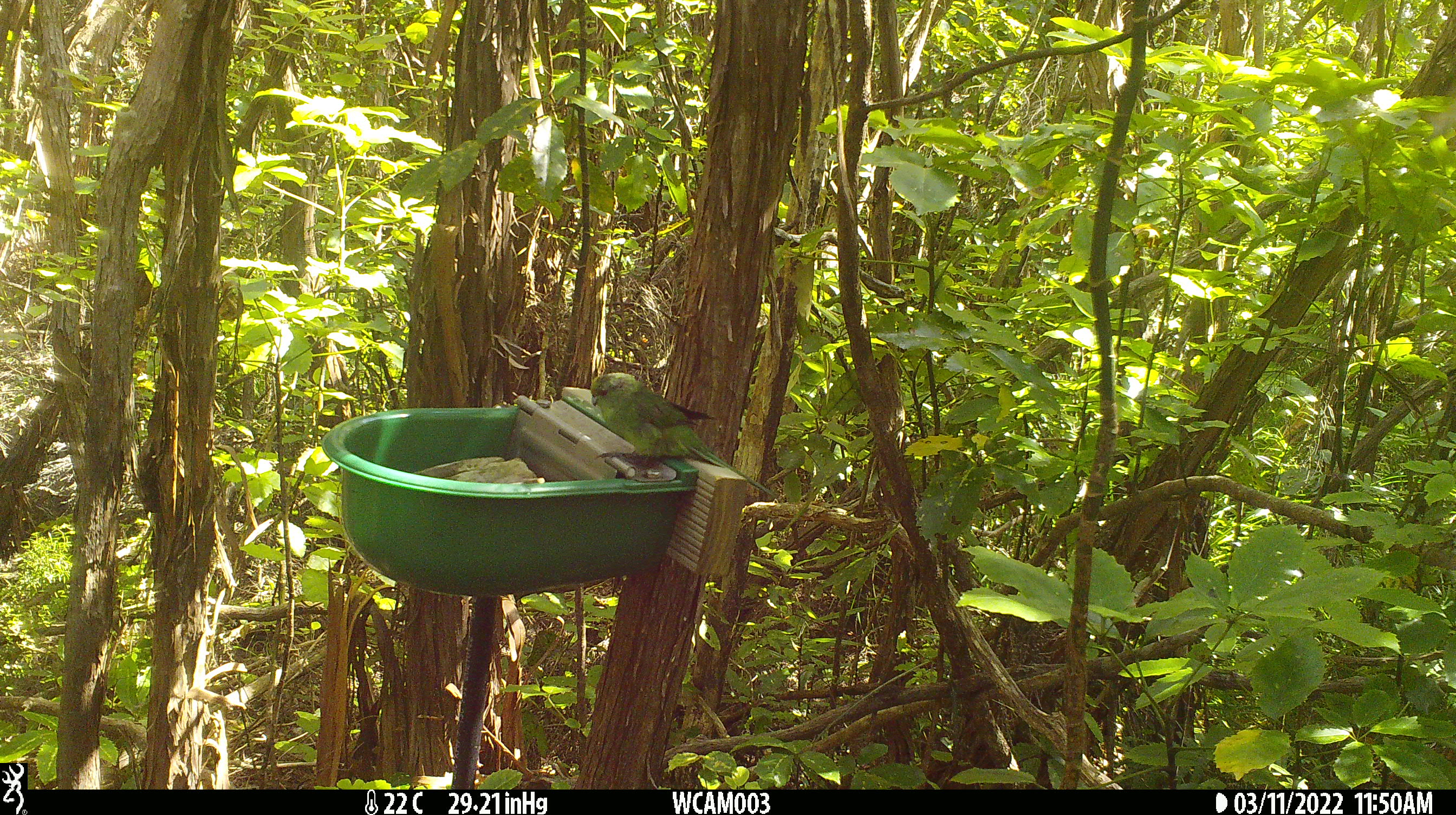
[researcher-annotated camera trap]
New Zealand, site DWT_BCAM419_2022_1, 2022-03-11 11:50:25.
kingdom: Animalia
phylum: Chordata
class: Aves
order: Psittaciformes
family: Psittaculidae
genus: Cyanoramphus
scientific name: Cyanoramphus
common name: parakeet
Parakeet (Cyanoramphus).